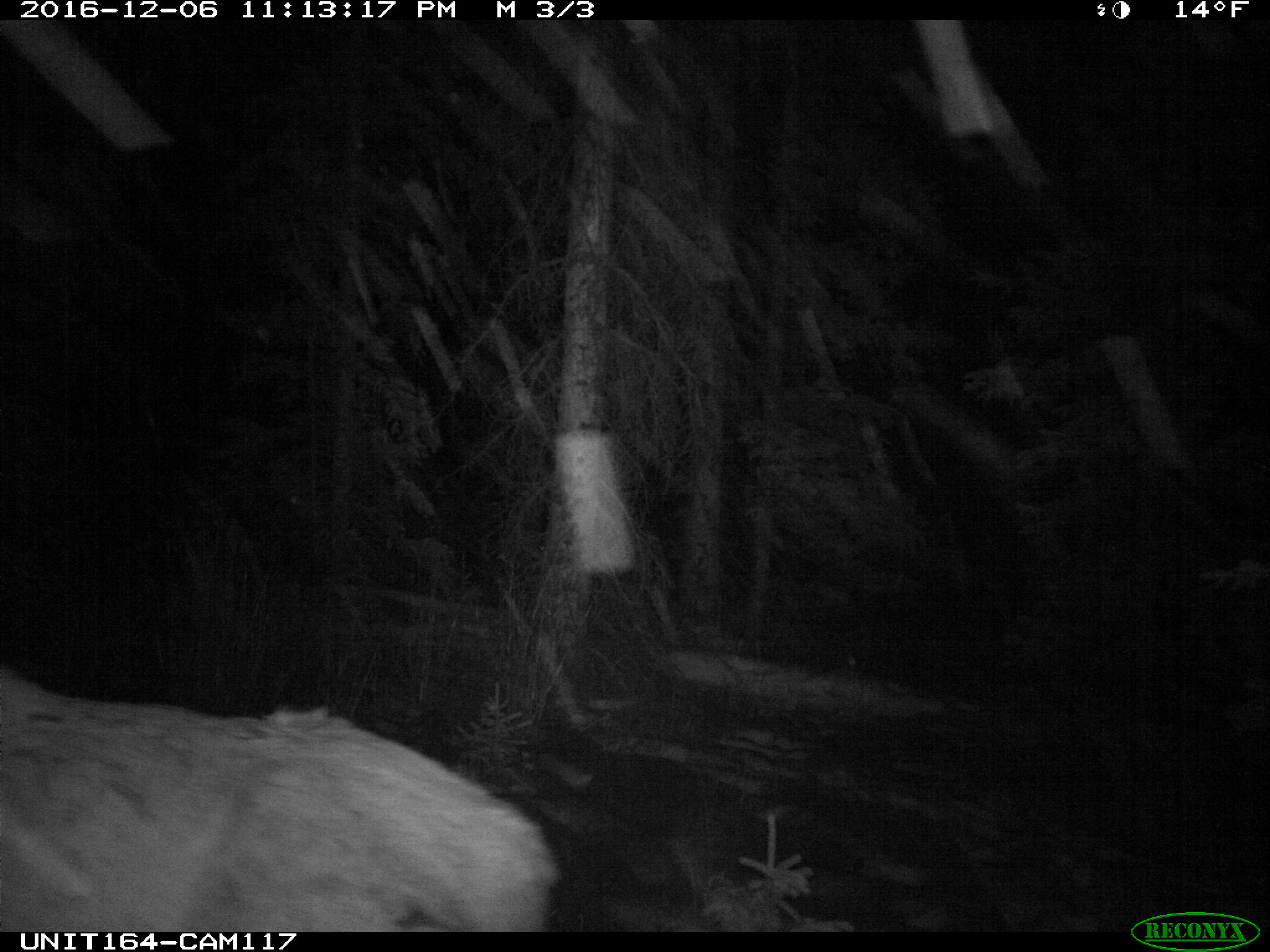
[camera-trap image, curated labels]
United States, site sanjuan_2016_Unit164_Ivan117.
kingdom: Animalia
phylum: Chordata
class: Mammalia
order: Artiodactyla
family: Cervidae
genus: Cervus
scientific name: Cervus elaphus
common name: red deer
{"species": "Cervus elaphus (red deer)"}